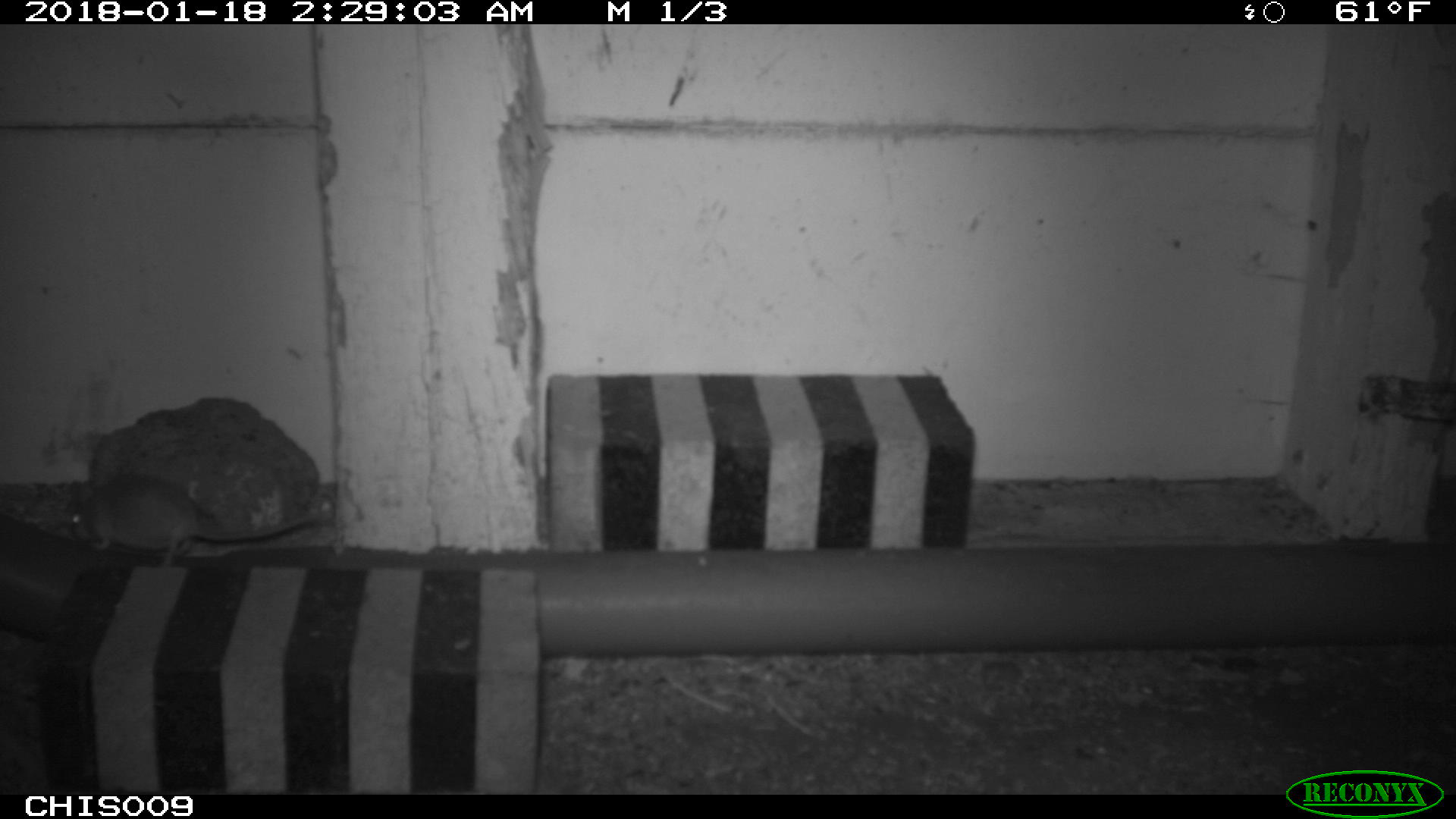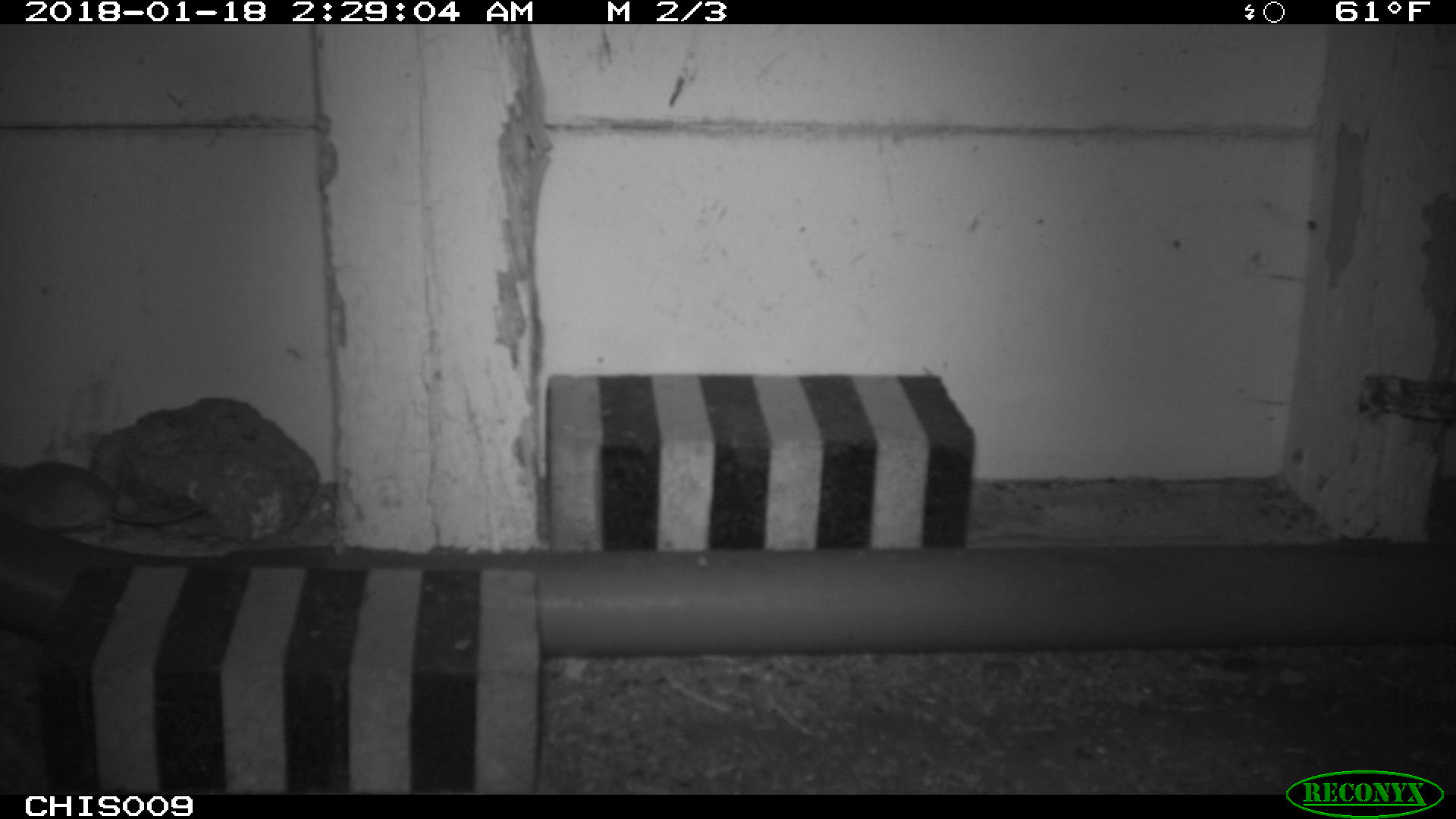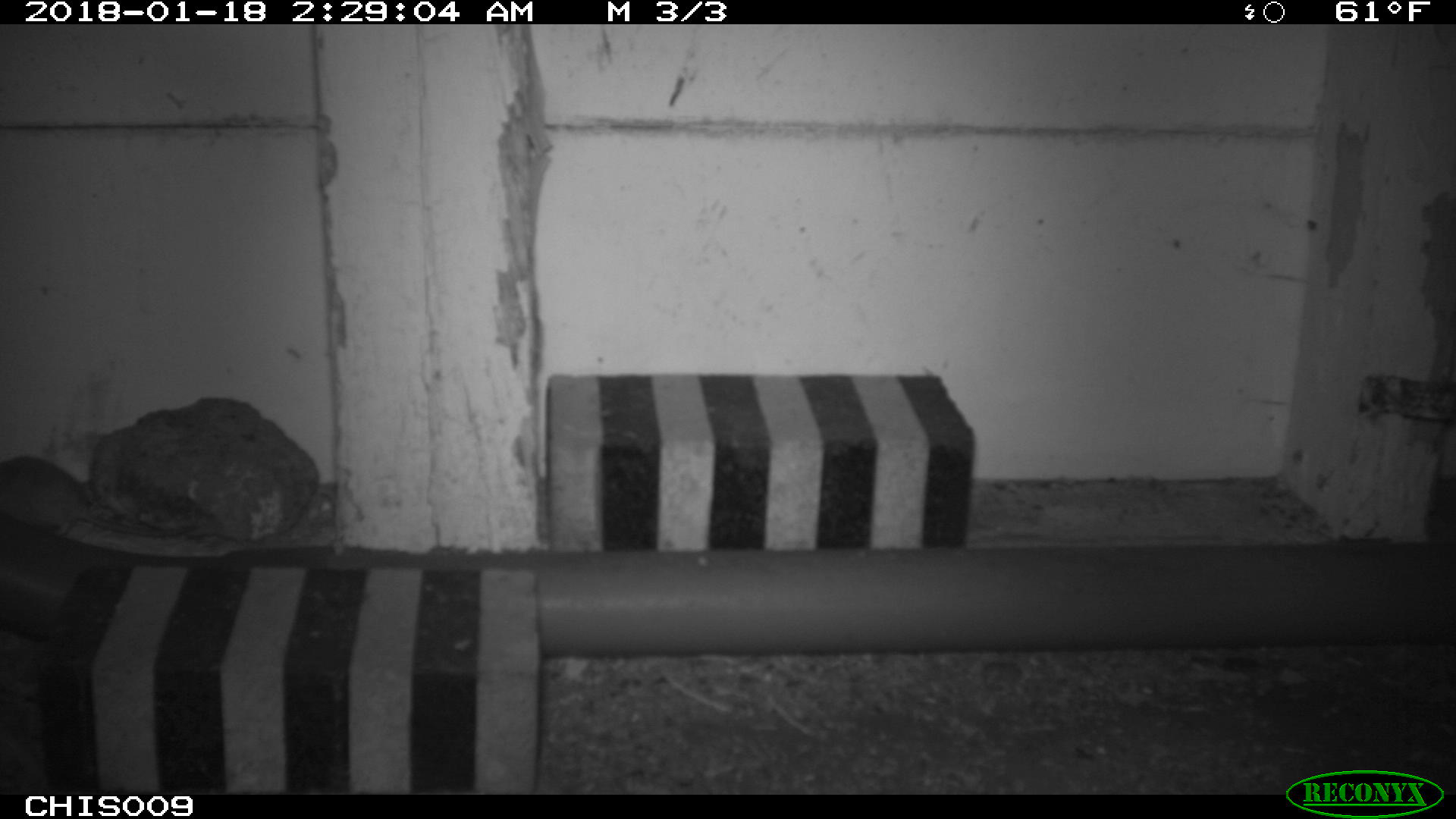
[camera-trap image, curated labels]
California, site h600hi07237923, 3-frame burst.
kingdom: Animalia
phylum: Chordata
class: Mammalia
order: Rodentia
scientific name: Rodentia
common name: rodent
Rodent (Rodentia).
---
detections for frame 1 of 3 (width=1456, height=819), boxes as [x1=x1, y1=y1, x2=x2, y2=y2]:
rodent: [x1=67, y1=470, x2=319, y2=570]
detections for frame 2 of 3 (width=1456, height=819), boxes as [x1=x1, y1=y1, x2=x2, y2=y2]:
rodent: [x1=0, y1=460, x2=210, y2=536]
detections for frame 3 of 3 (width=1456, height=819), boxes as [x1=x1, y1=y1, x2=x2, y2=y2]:
rodent: [x1=0, y1=453, x2=198, y2=537]